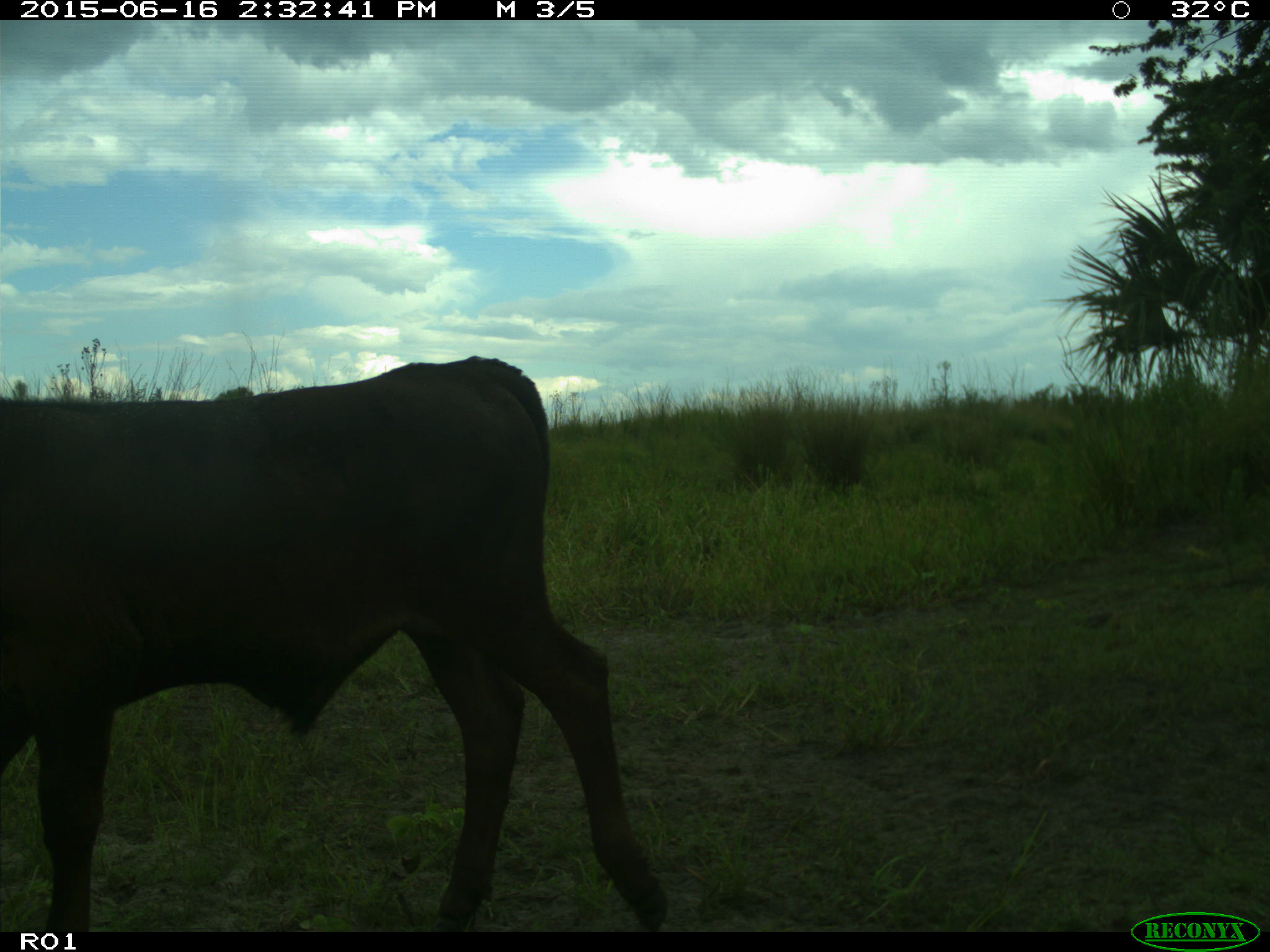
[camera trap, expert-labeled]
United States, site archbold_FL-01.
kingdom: Animalia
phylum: Chordata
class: Mammalia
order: Artiodactyla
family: Bovidae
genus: Bos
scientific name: Bos taurus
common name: domestic cow